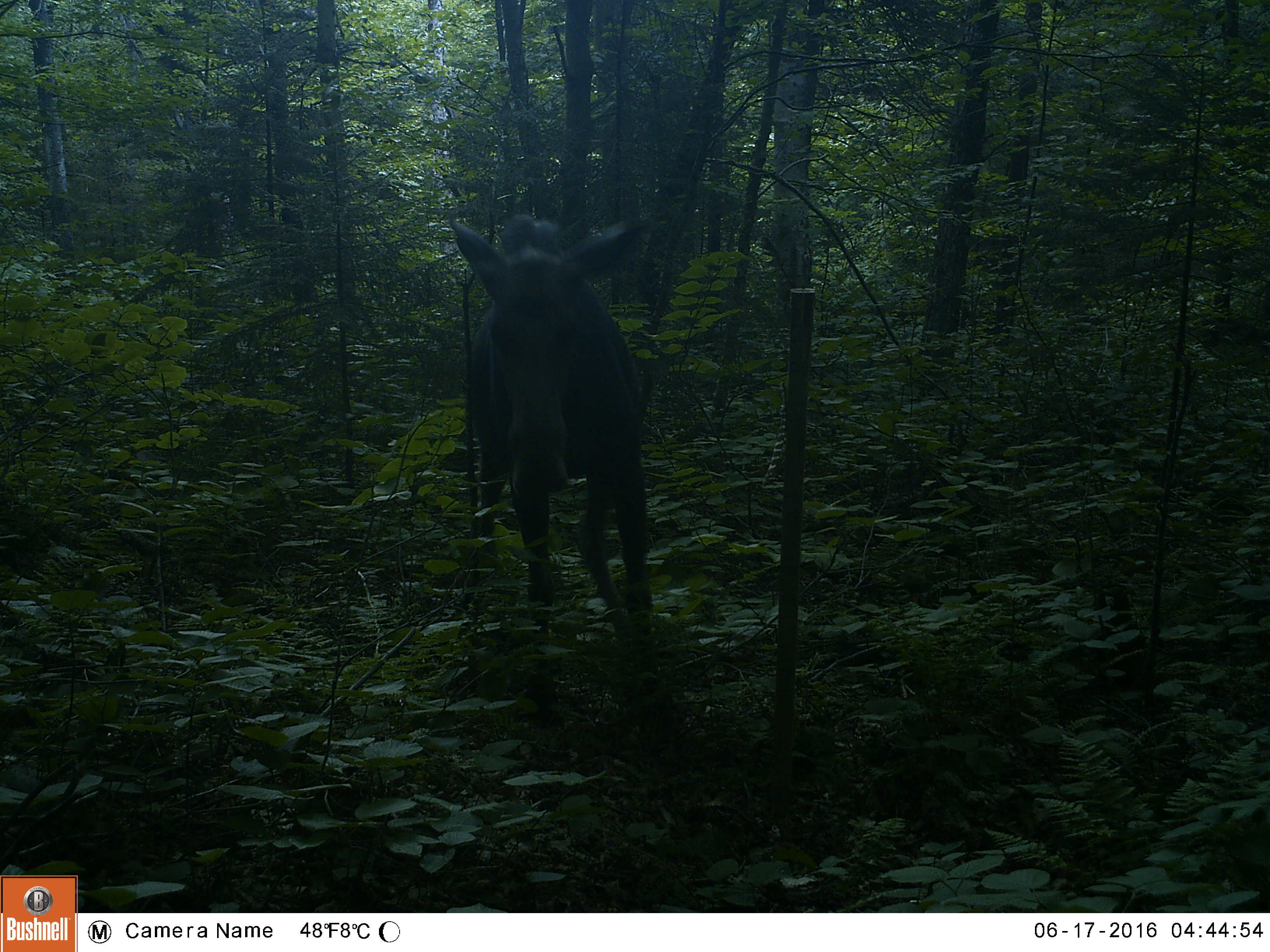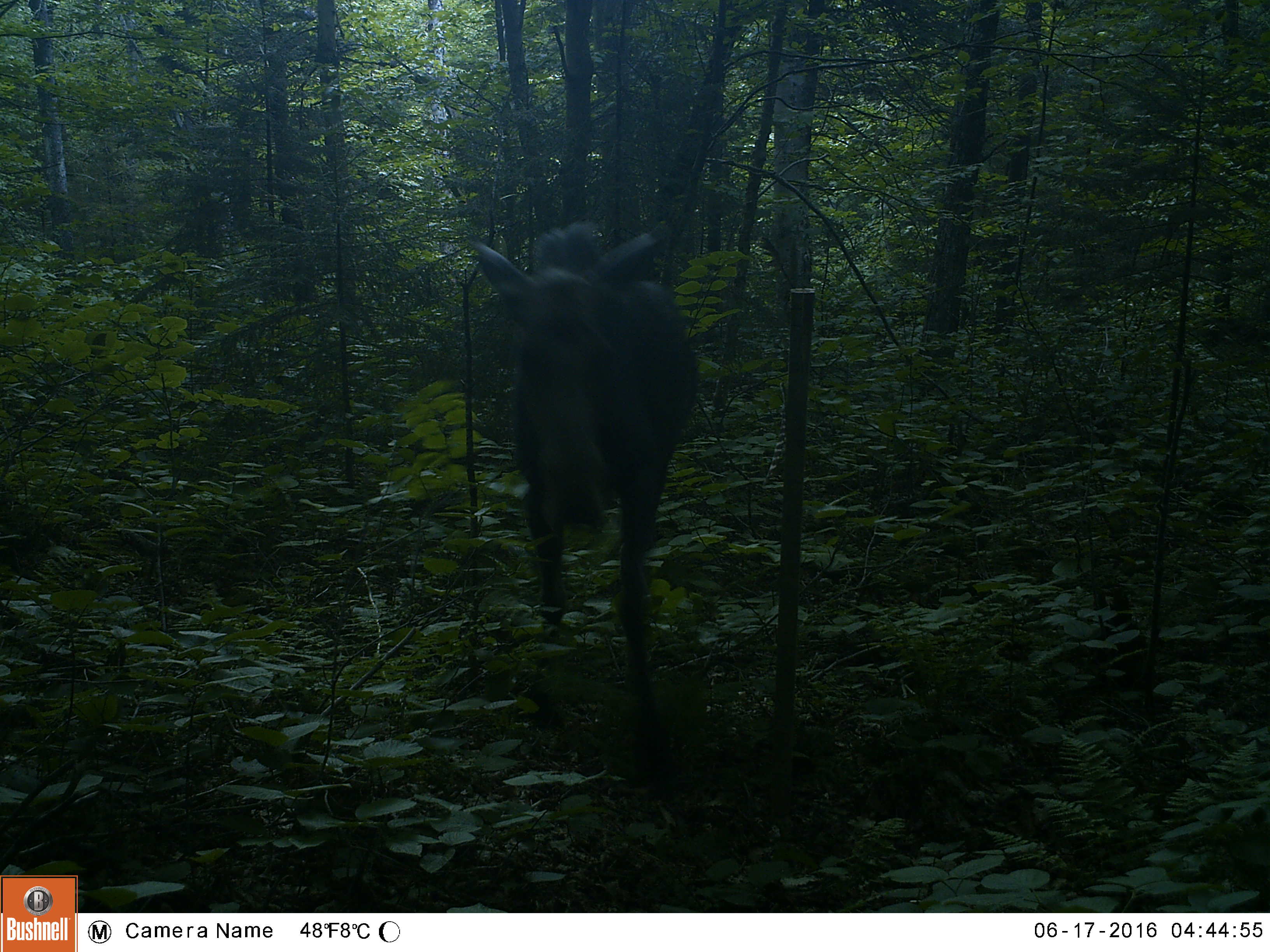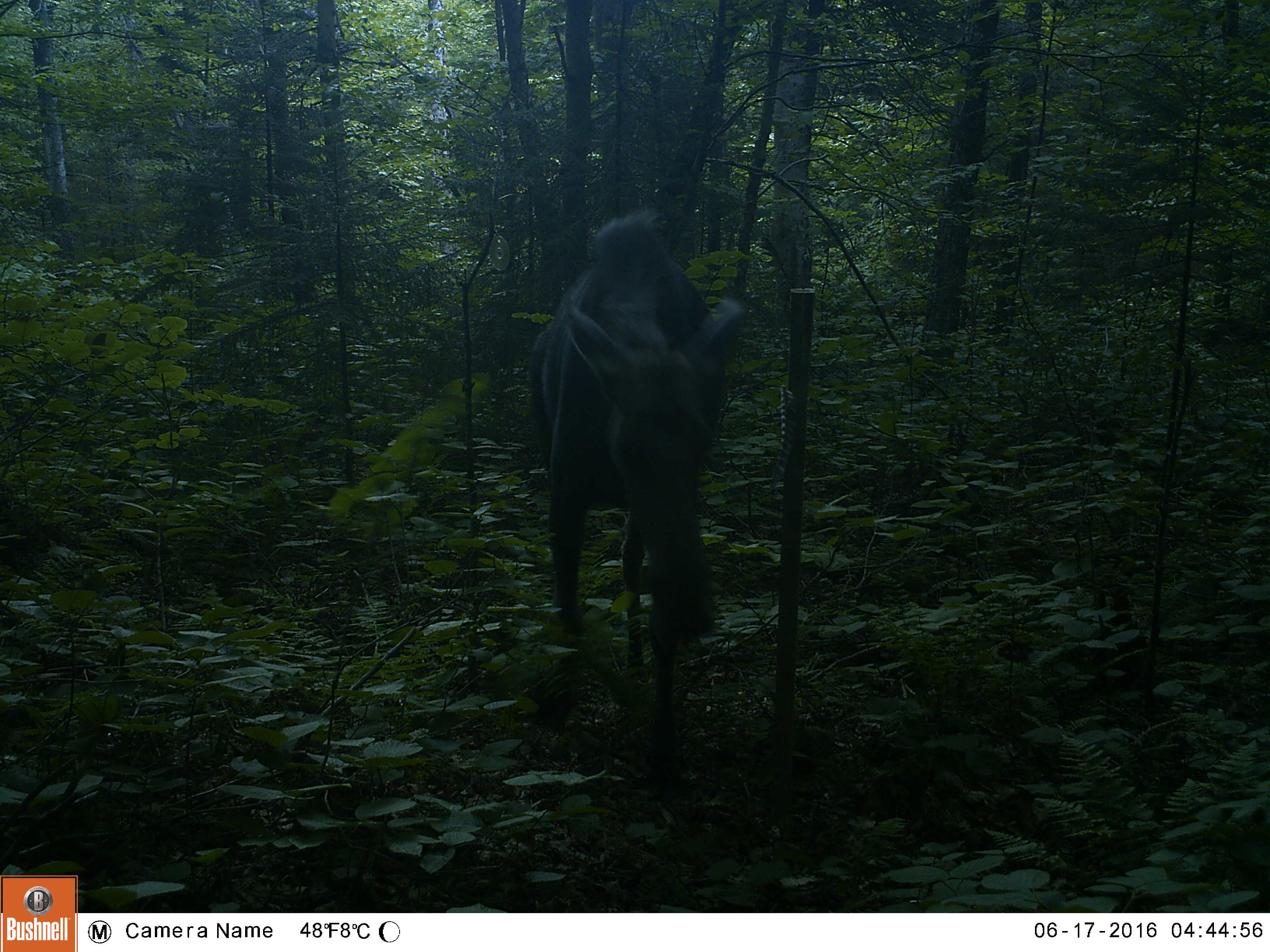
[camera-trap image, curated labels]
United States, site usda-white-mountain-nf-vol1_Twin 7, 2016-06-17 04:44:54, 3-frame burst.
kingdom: Animalia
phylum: Chordata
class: Mammalia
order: Artiodactyla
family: Cervidae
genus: Alces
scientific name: Alces alces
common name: moose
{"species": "moose (Alces alces)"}